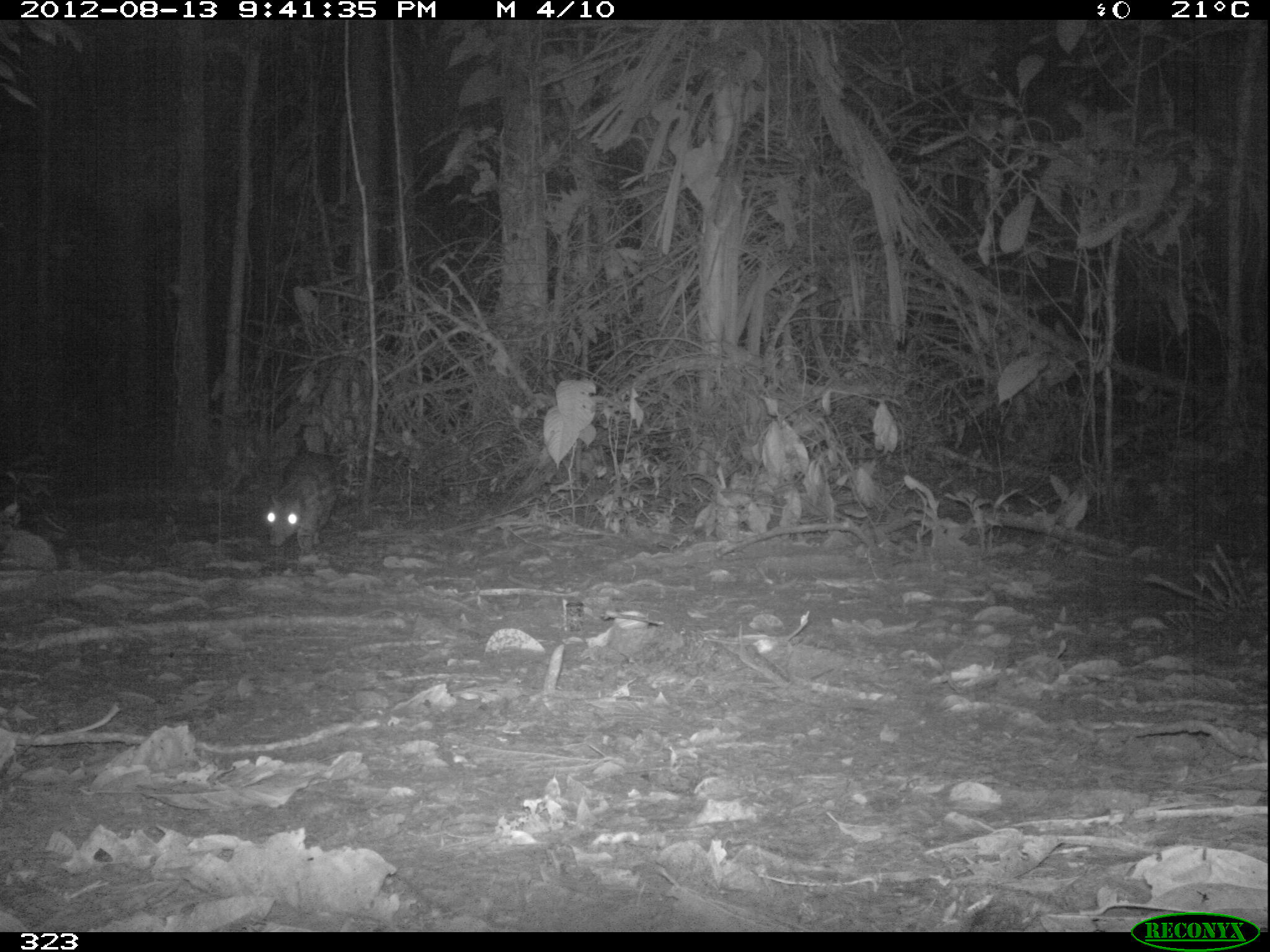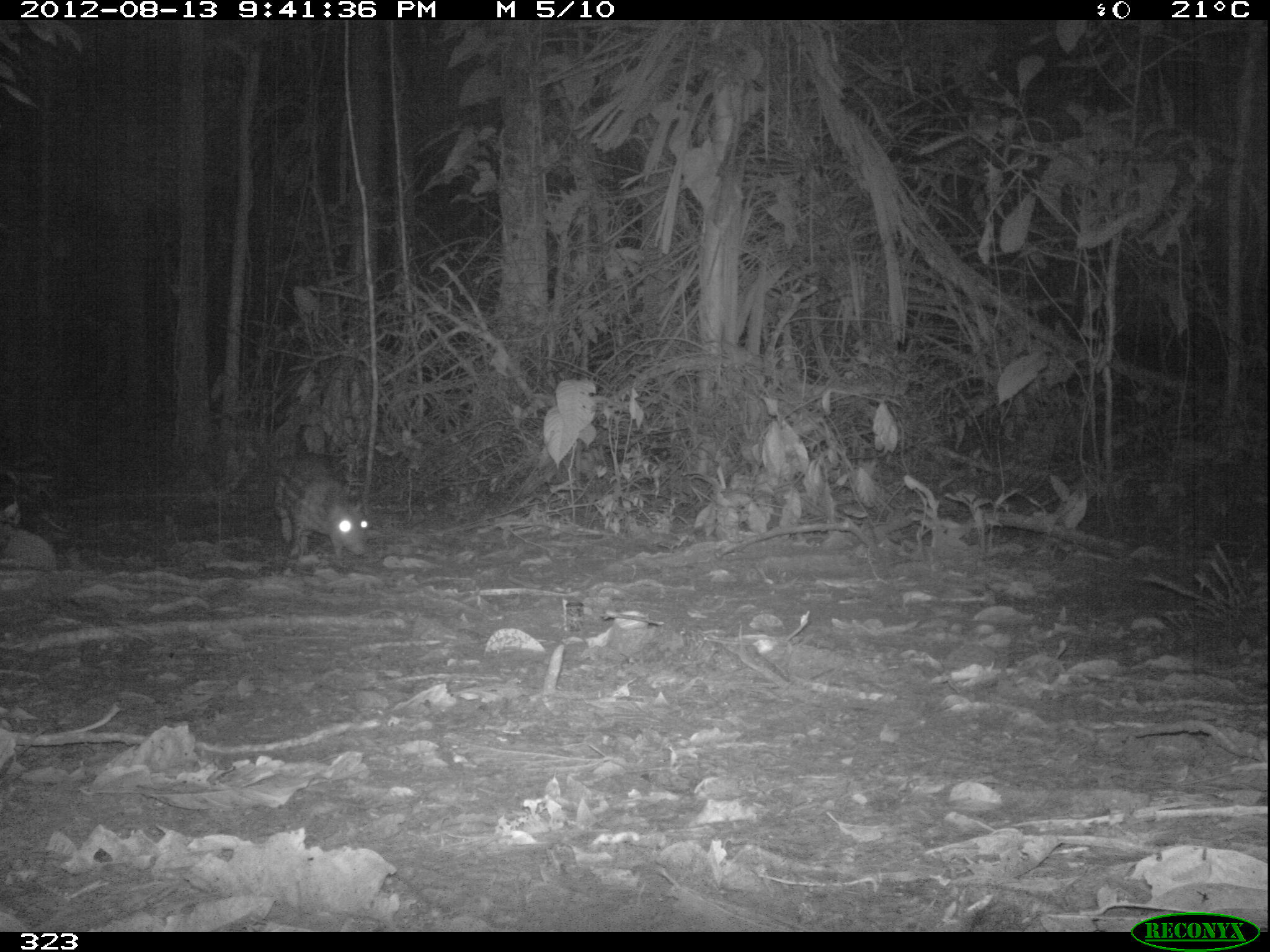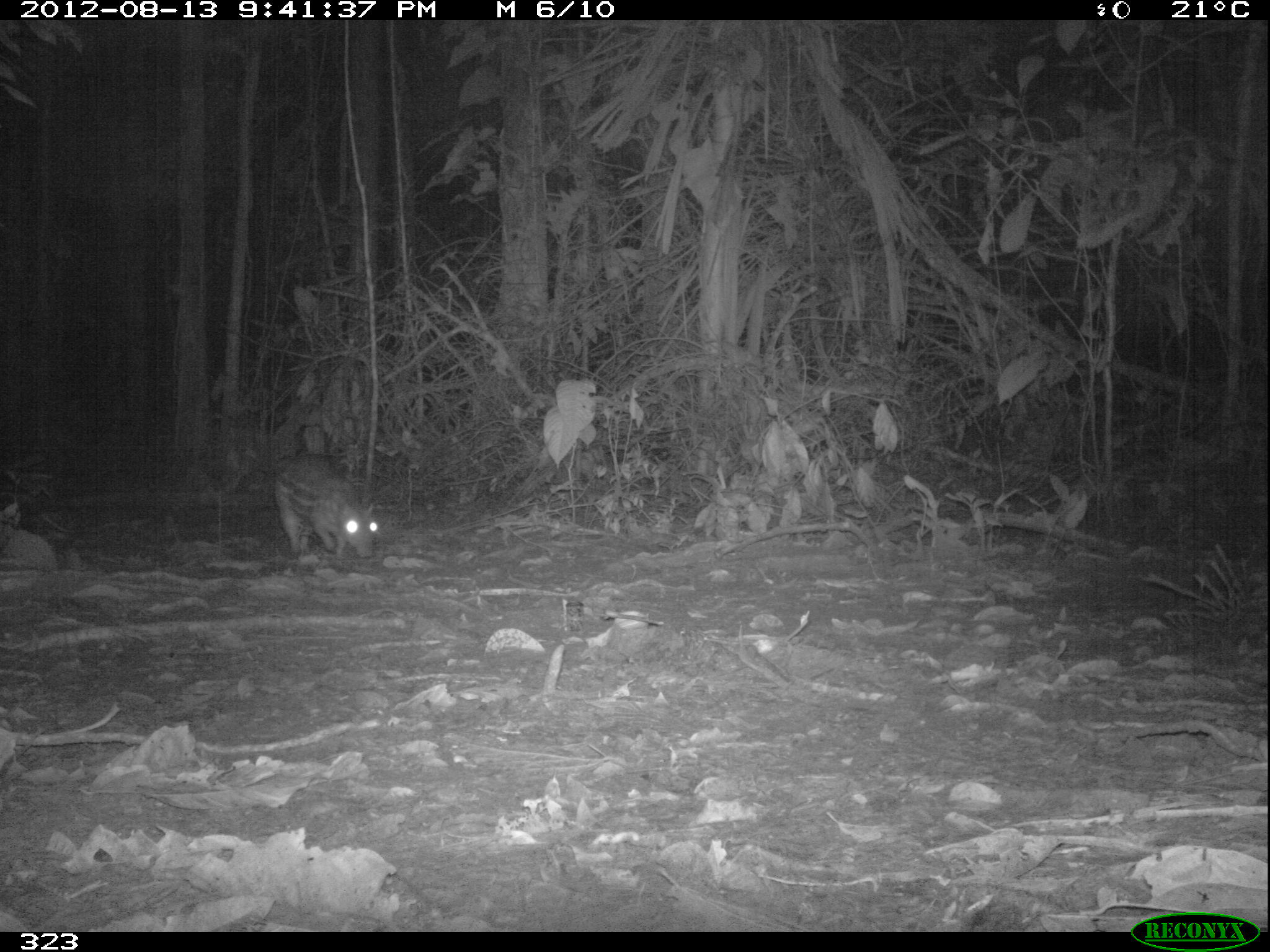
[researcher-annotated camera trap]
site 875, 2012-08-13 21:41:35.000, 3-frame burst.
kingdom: Animalia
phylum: Chordata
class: Mammalia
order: Rodentia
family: Cuniculidae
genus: Cuniculus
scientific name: Cuniculus paca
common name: spotted paca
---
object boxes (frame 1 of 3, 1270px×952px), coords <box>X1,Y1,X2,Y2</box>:
cuniculus paca: <box>256,444,342,565</box>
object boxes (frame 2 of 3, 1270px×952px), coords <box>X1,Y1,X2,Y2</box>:
cuniculus paca: <box>263,452,370,570</box>